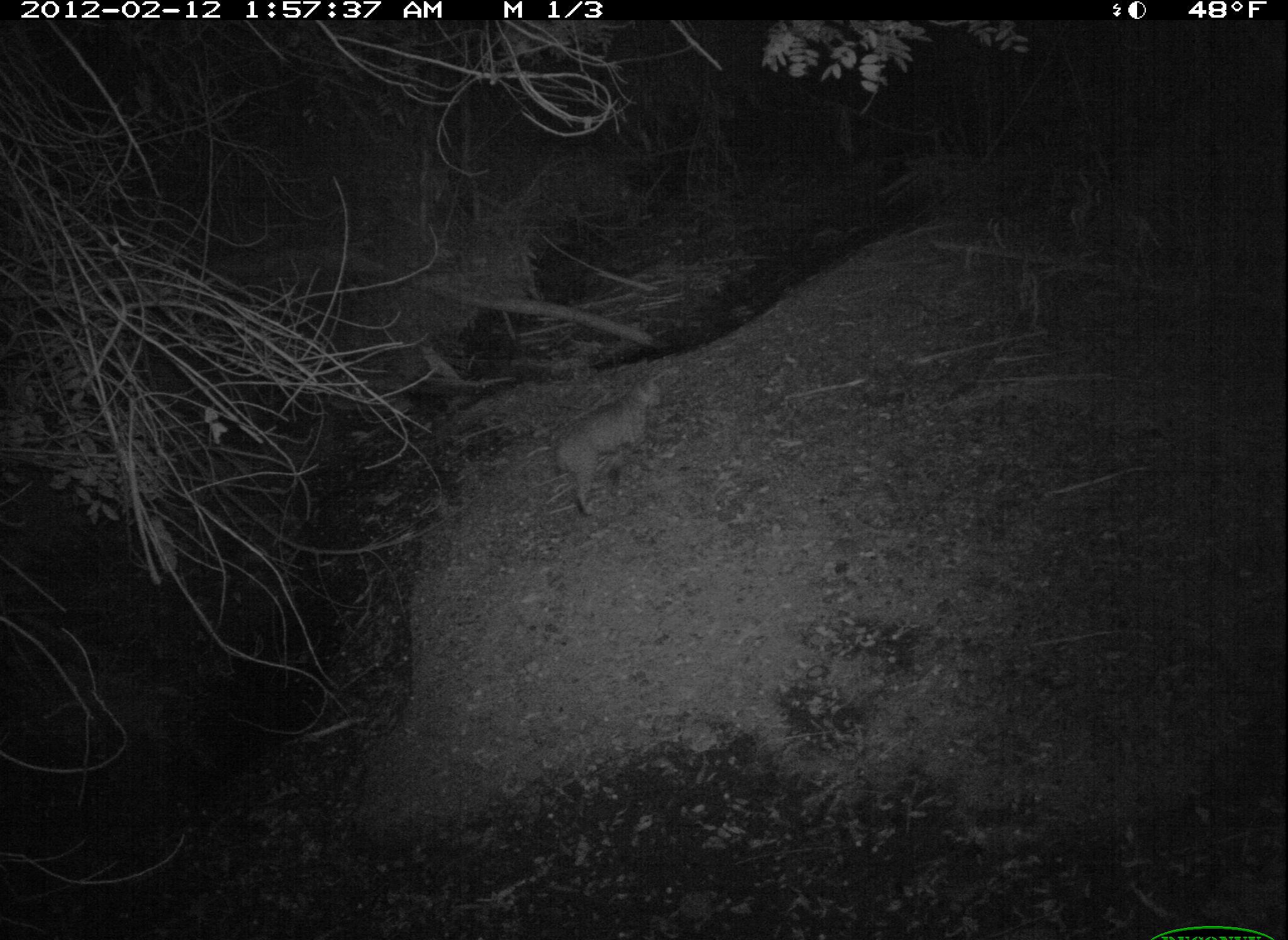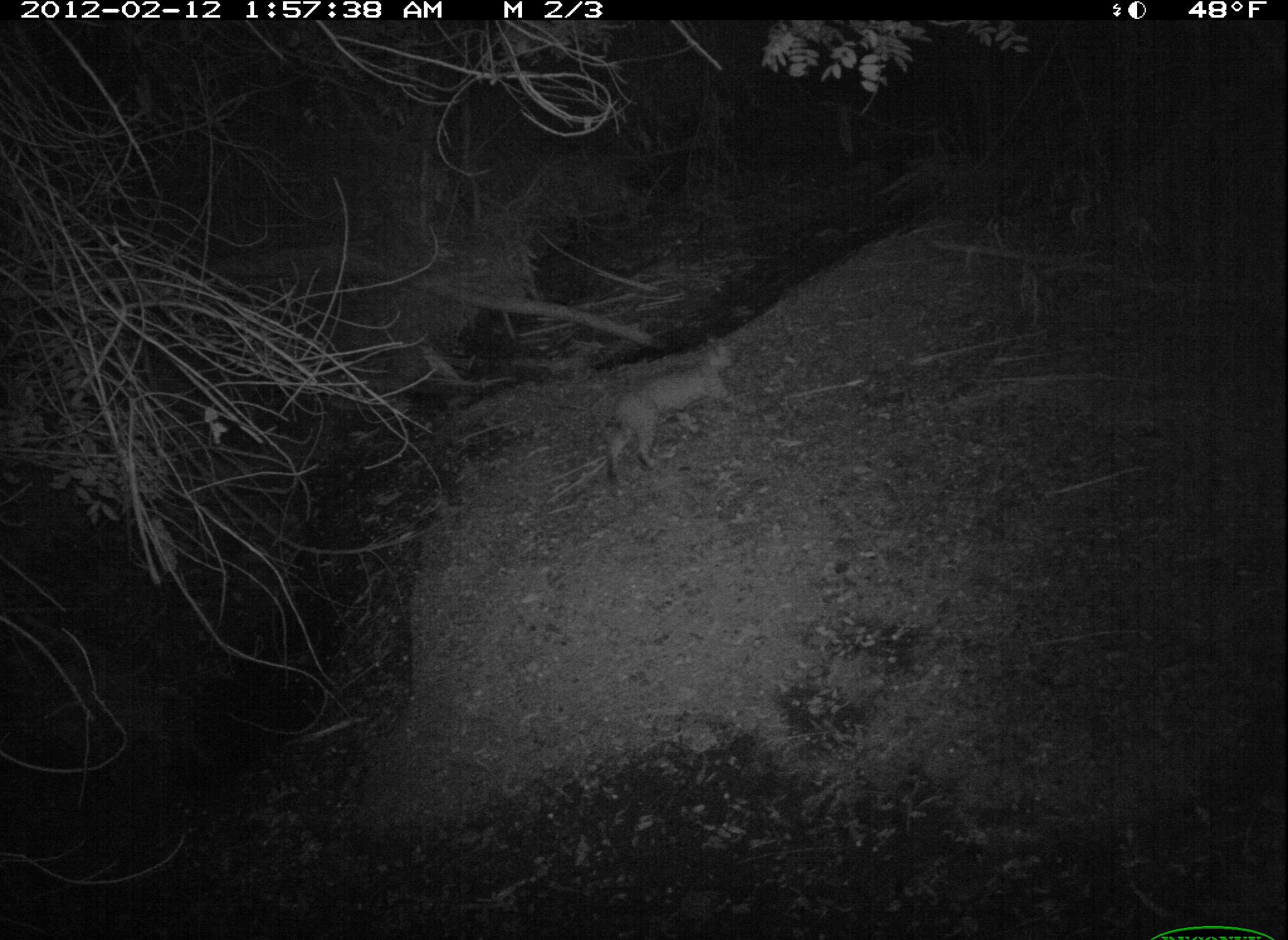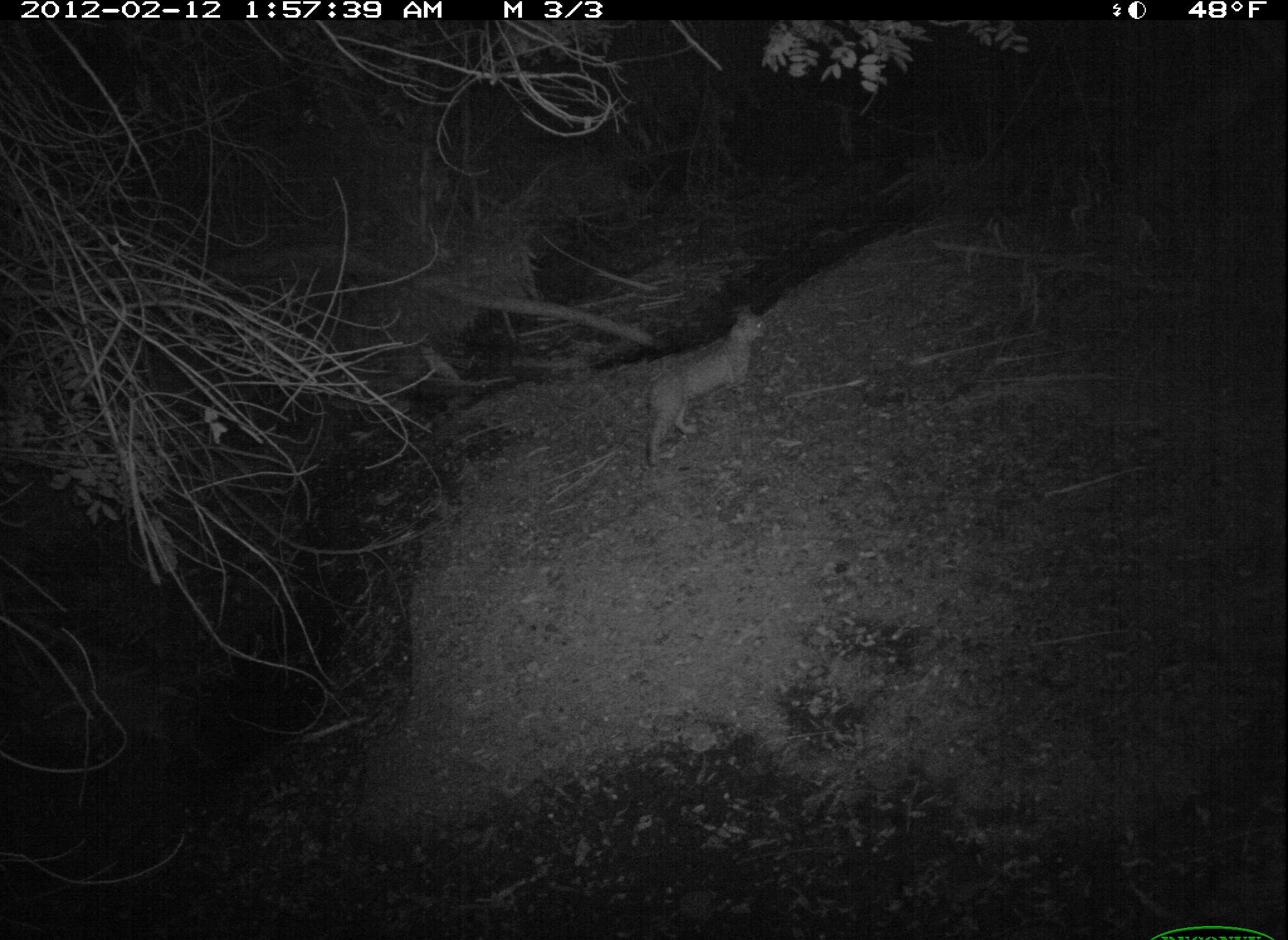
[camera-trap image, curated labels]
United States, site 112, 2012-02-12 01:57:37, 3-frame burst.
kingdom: Animalia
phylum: Chordata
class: Mammalia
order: Carnivora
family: Felidae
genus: Lynx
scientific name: Lynx rufus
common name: bobcat